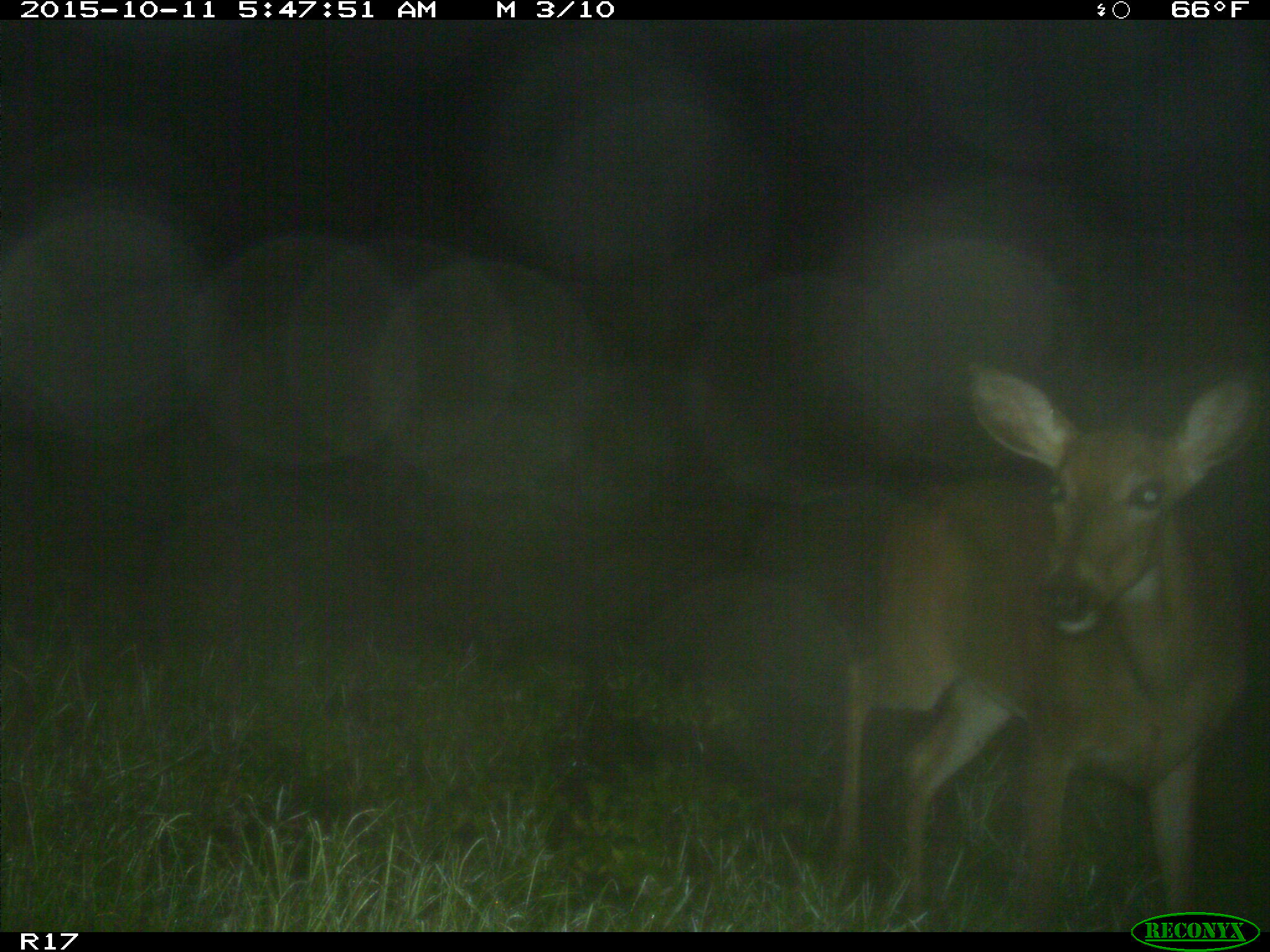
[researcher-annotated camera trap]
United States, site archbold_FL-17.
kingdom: Animalia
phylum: Chordata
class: Mammalia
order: Artiodactyla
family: Cervidae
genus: Odocoileus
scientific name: Odocoileus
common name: deer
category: unidentified deer